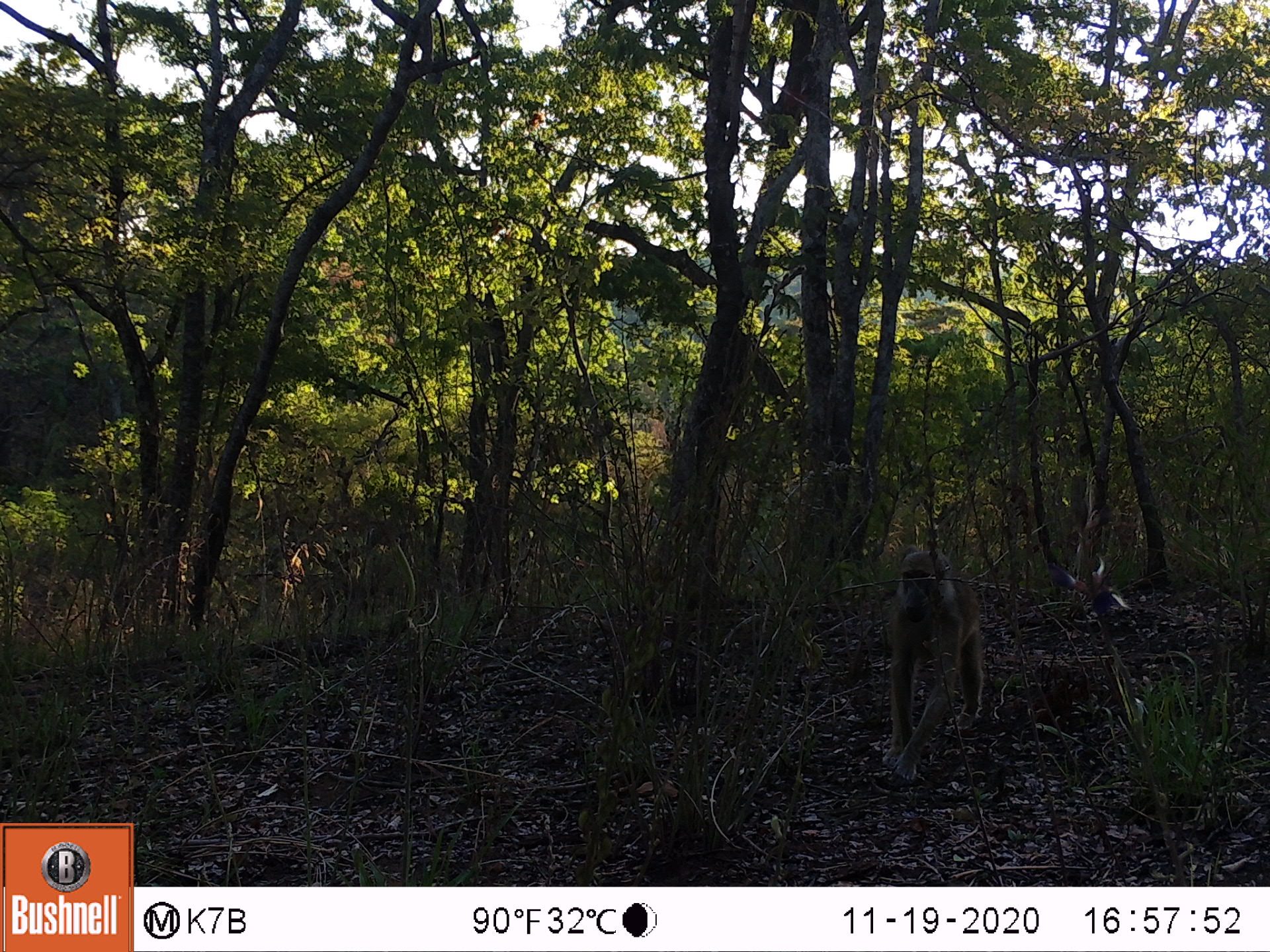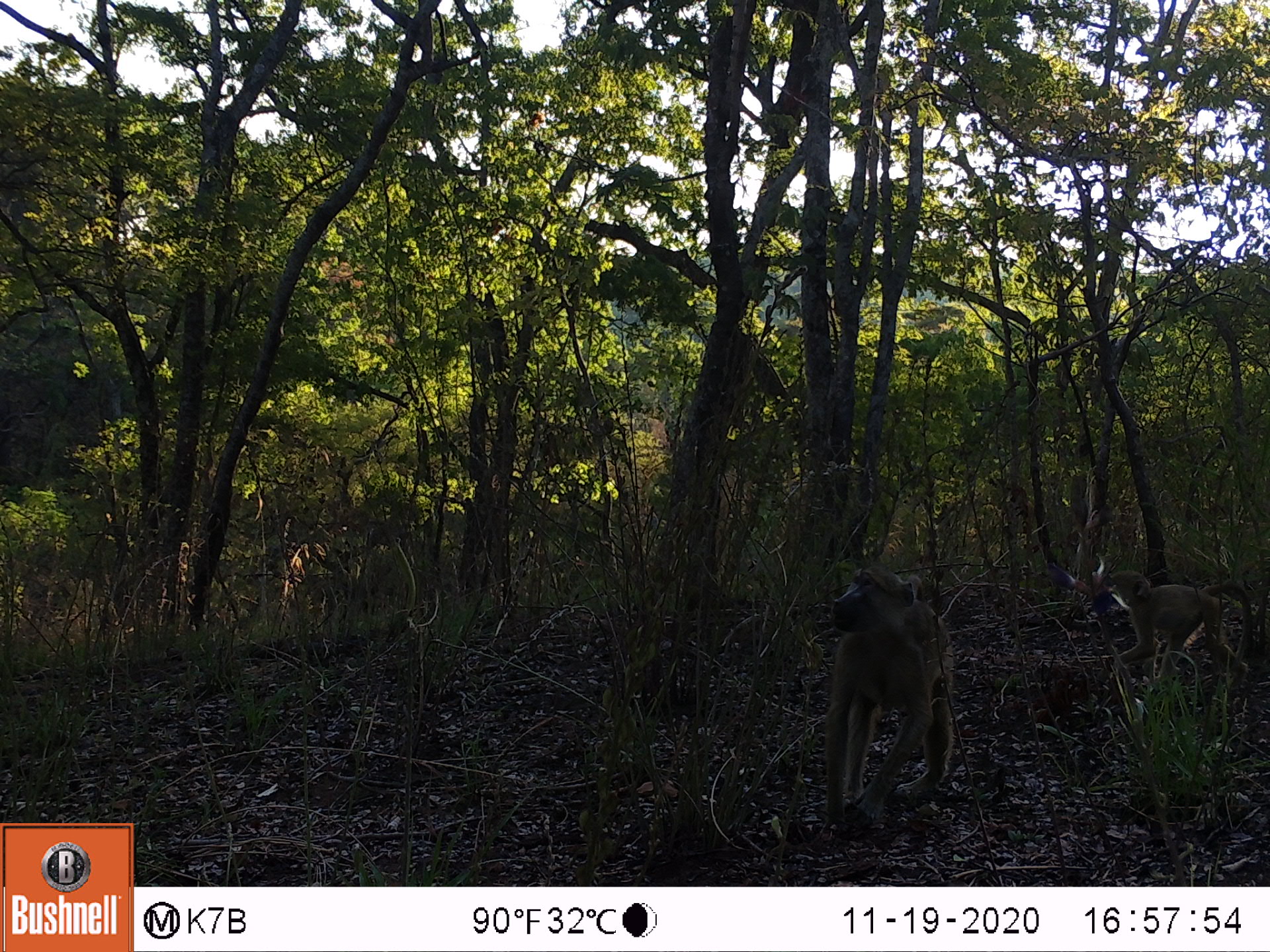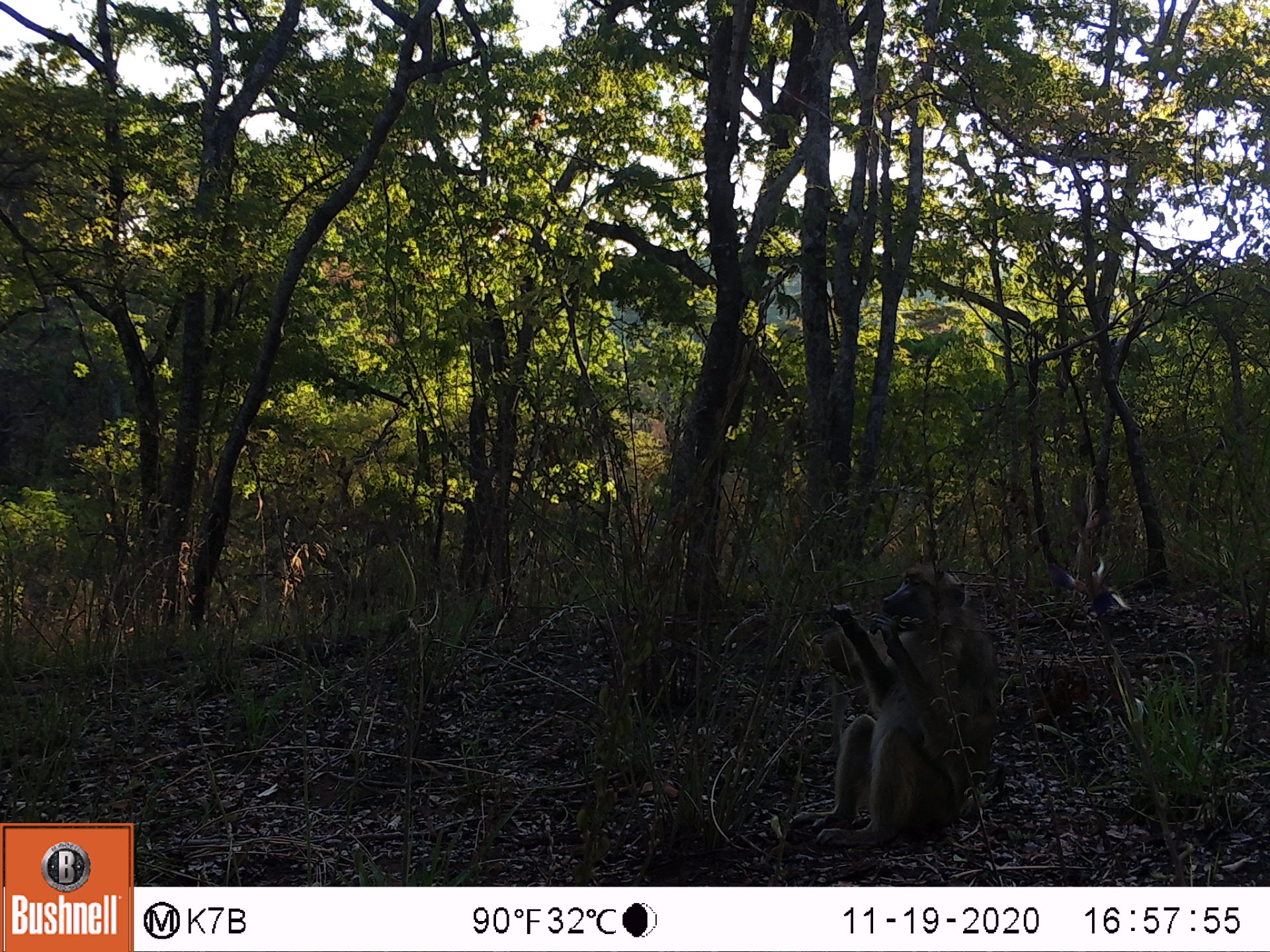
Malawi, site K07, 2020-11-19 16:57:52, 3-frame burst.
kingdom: Animalia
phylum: Chordata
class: Mammalia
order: Primates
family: Cercopithecidae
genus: Papio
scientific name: Papio cynocephalus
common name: yellow baboon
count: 1